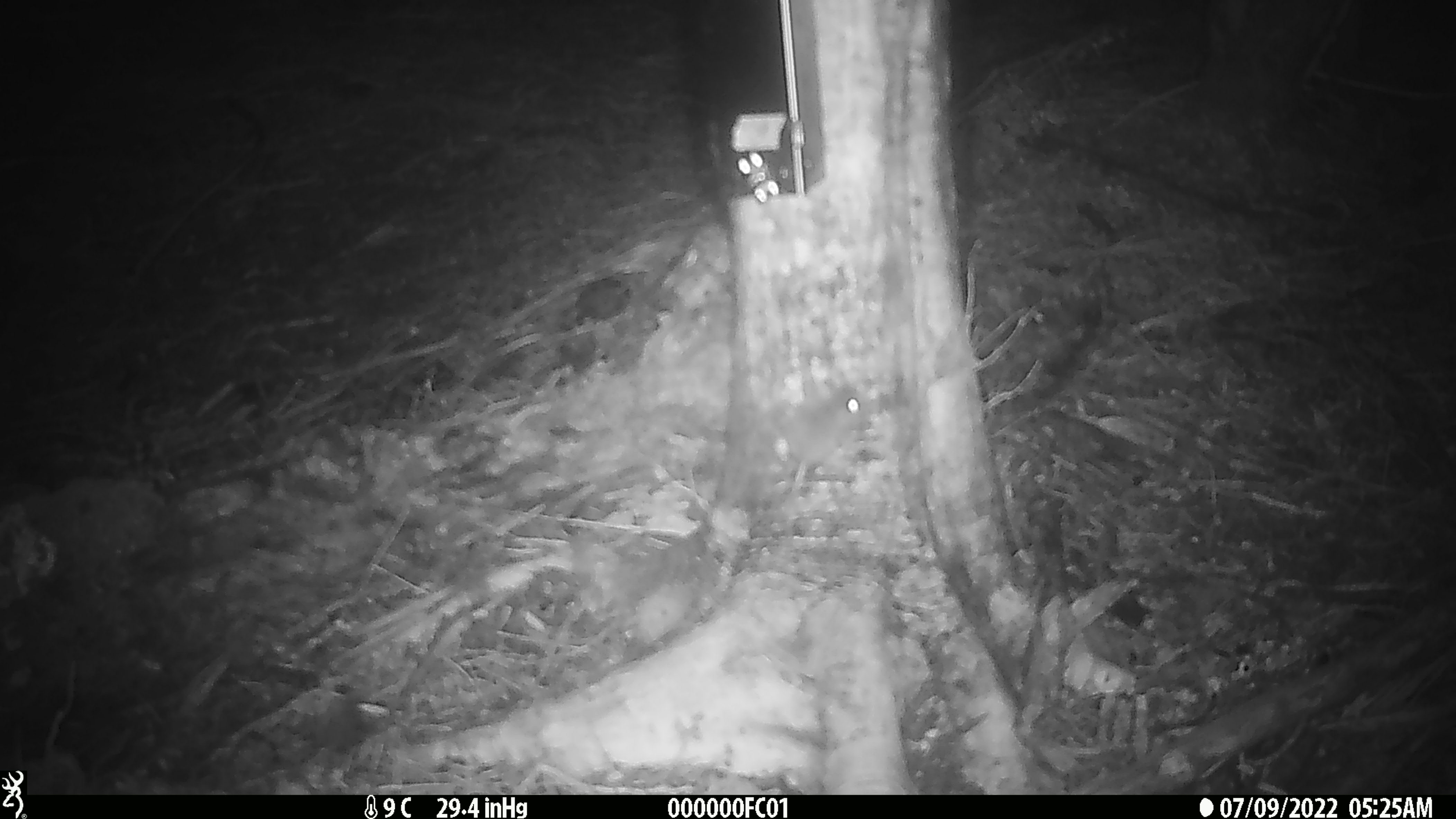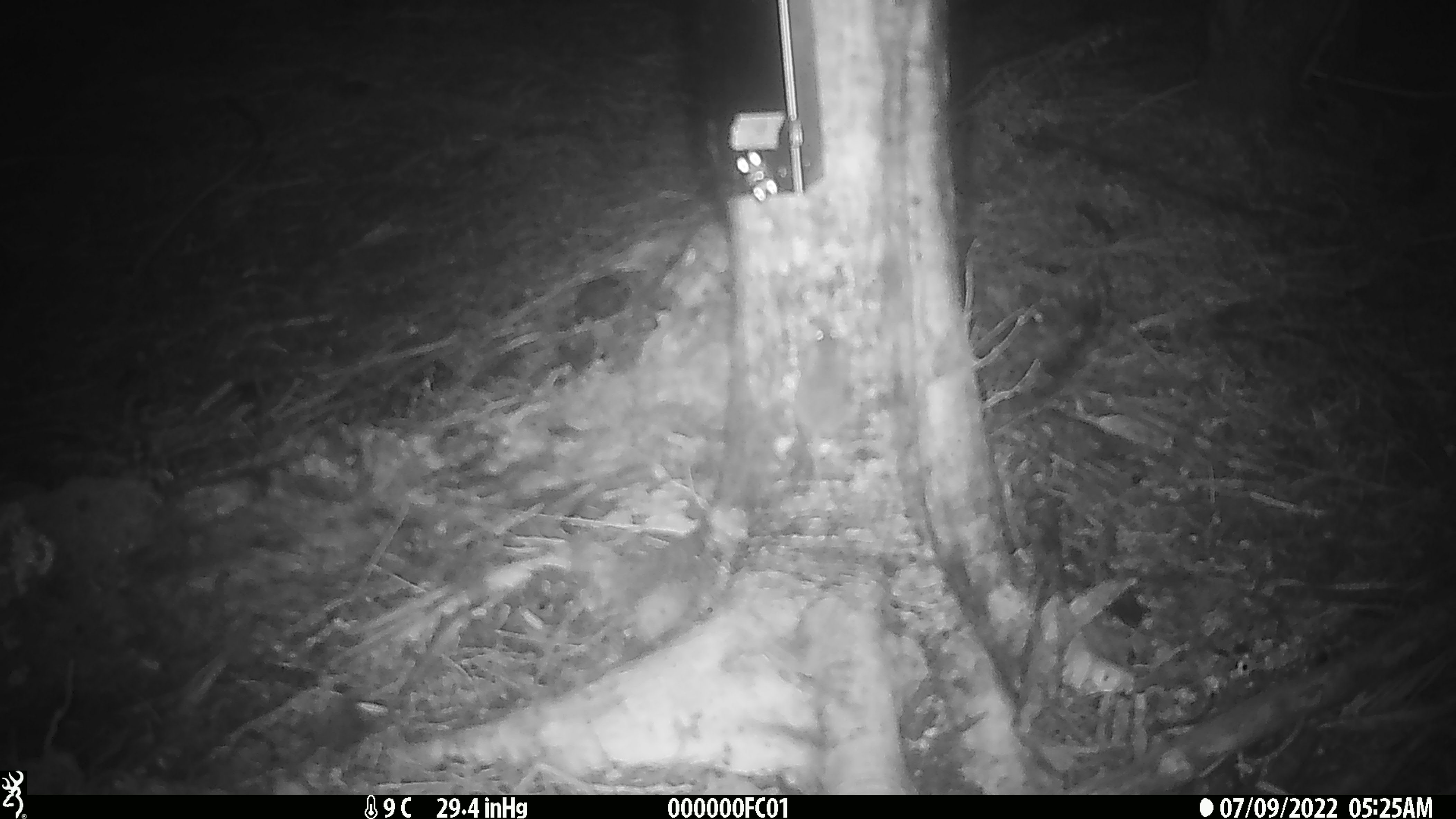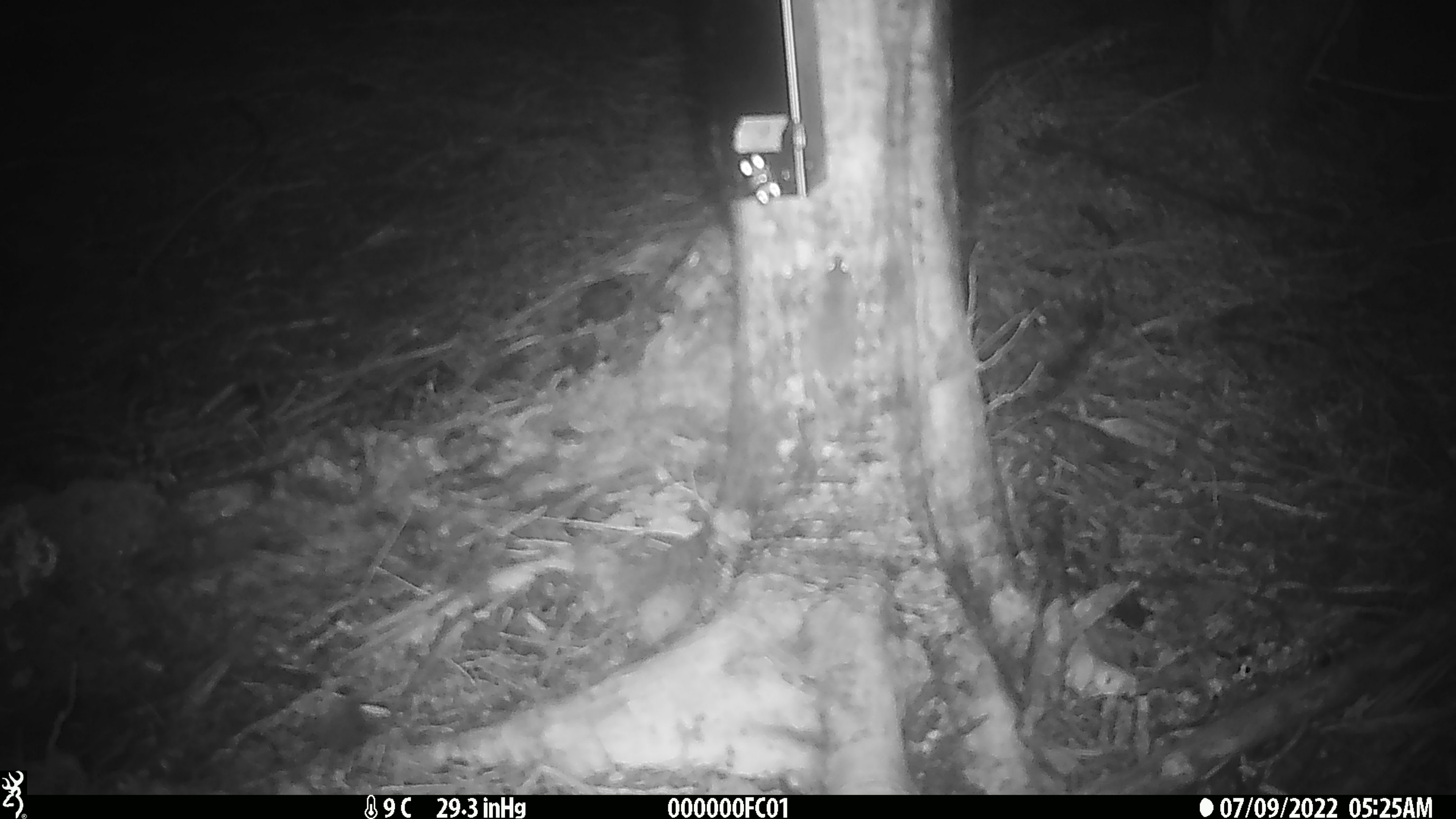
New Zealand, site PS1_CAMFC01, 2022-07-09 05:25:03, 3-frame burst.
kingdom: Animalia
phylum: Chordata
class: Mammalia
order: Rodentia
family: Muridae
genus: Mus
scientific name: Mus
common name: mouse